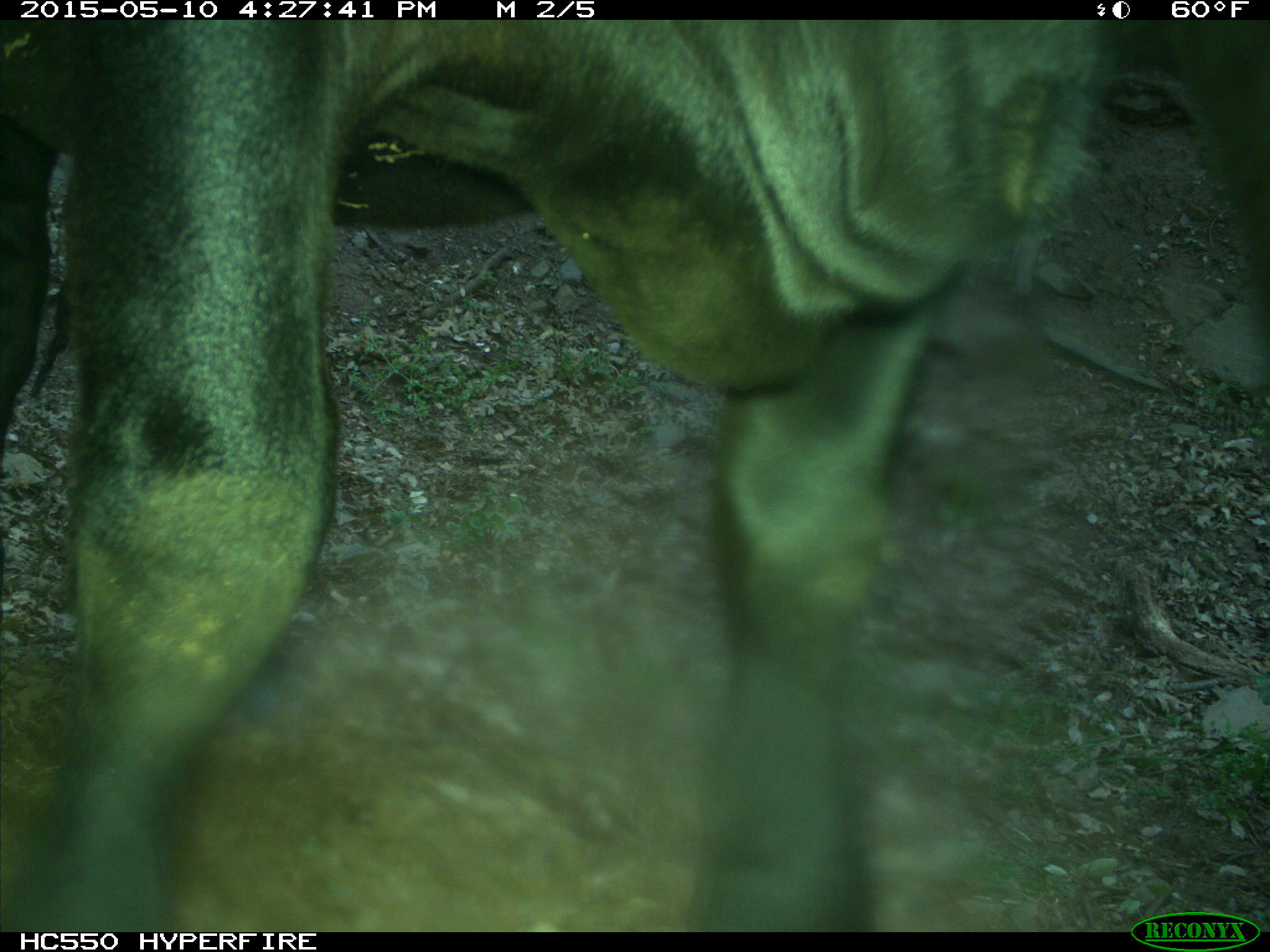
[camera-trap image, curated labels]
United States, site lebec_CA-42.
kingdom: Animalia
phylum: Chordata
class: Mammalia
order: Artiodactyla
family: Bovidae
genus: Bos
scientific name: Bos taurus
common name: domestic cow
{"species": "Bos taurus (domestic cow)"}